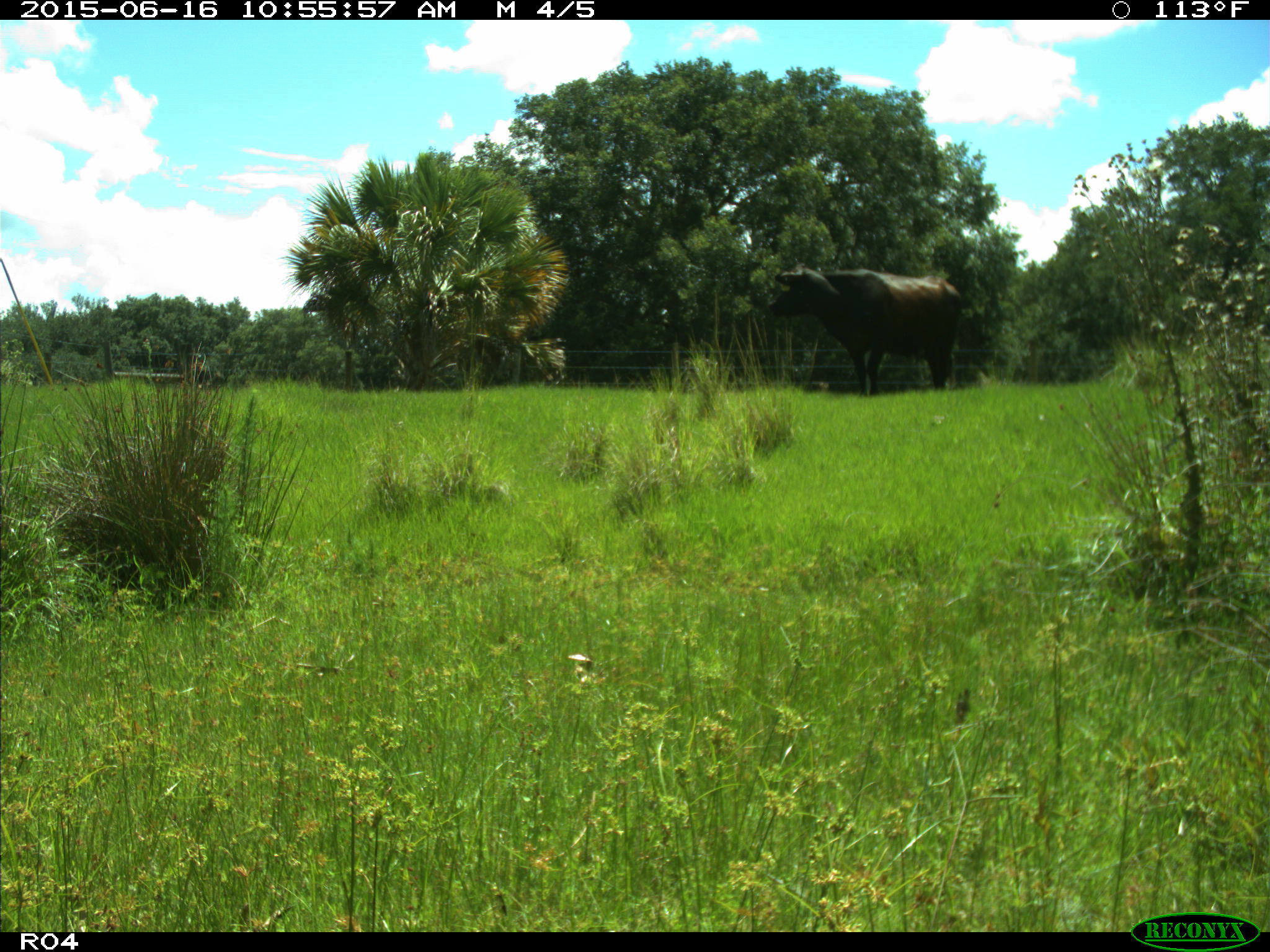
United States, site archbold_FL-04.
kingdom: Animalia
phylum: Chordata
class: Mammalia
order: Artiodactyla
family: Bovidae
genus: Bos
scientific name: Bos taurus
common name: domestic cow